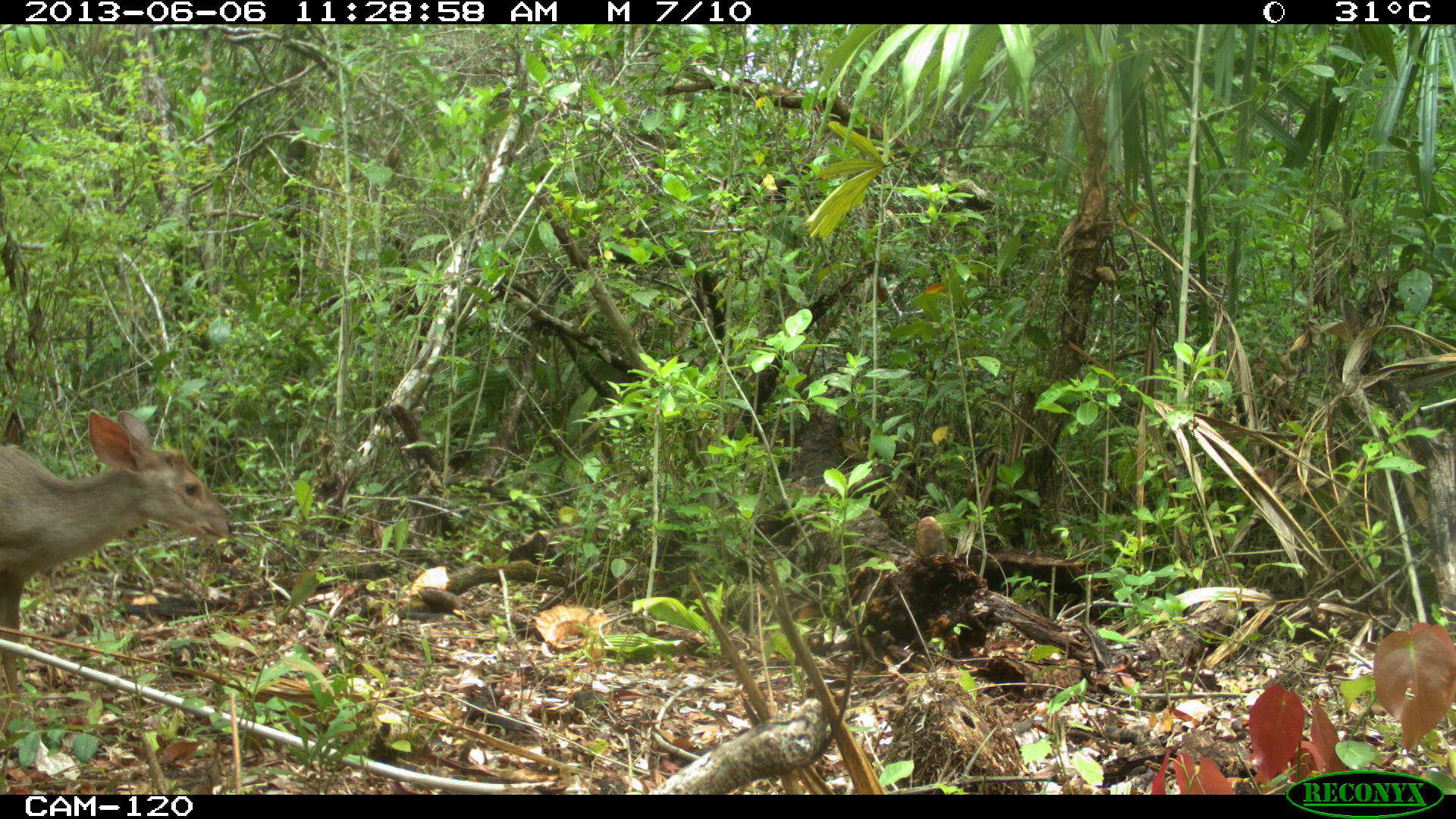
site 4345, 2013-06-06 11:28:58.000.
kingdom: Animalia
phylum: Chordata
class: Mammalia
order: Artiodactyla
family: Cervidae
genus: Odocoileus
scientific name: Odocoileus pandora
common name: yucatán brown brocket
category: mazama pandora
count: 1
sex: female